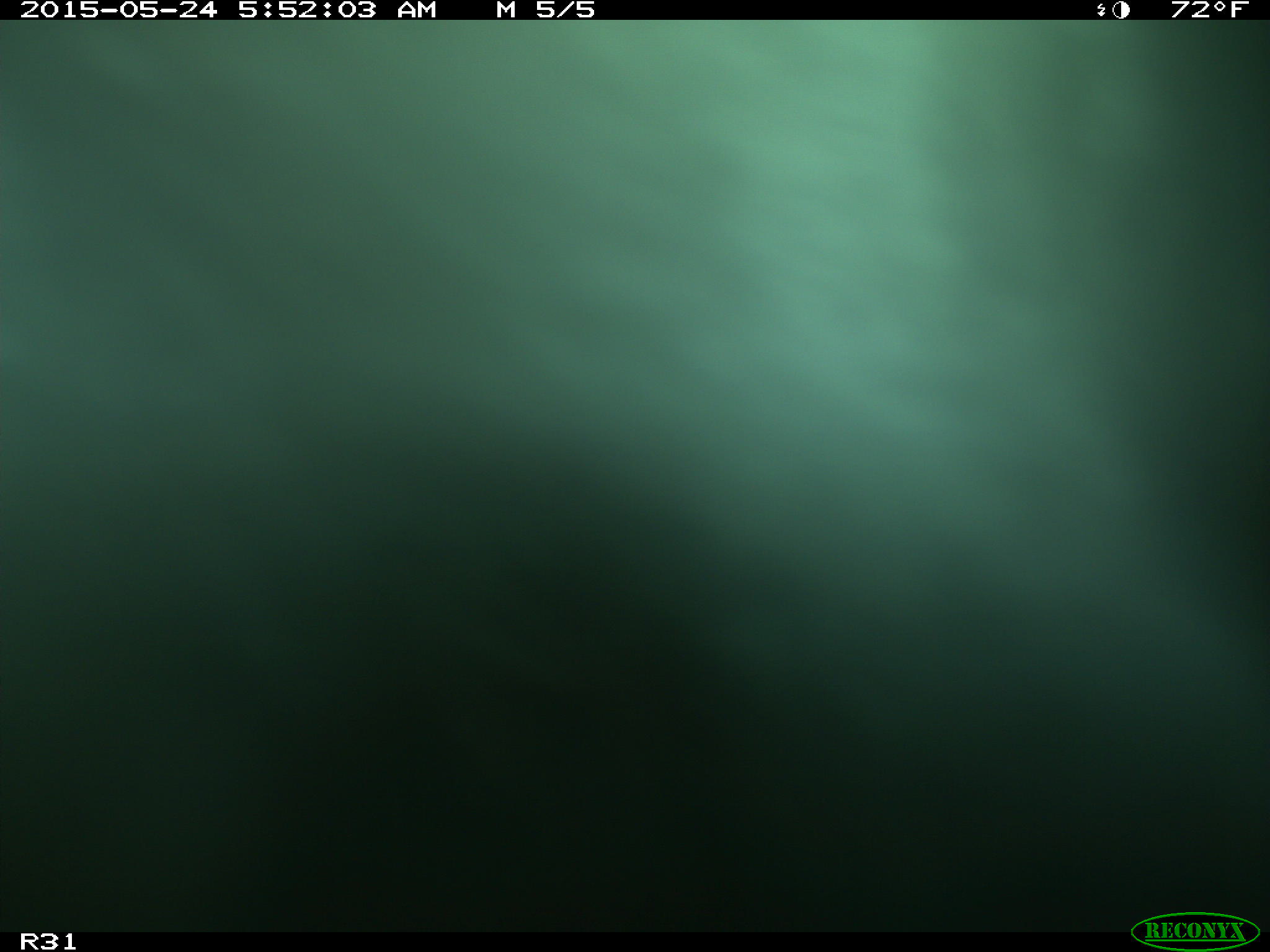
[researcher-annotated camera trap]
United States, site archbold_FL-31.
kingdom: Animalia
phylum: Chordata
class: Mammalia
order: Artiodactyla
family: Bovidae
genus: Bos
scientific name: Bos taurus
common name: domestic cow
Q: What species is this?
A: Bos taurus (domestic cow).